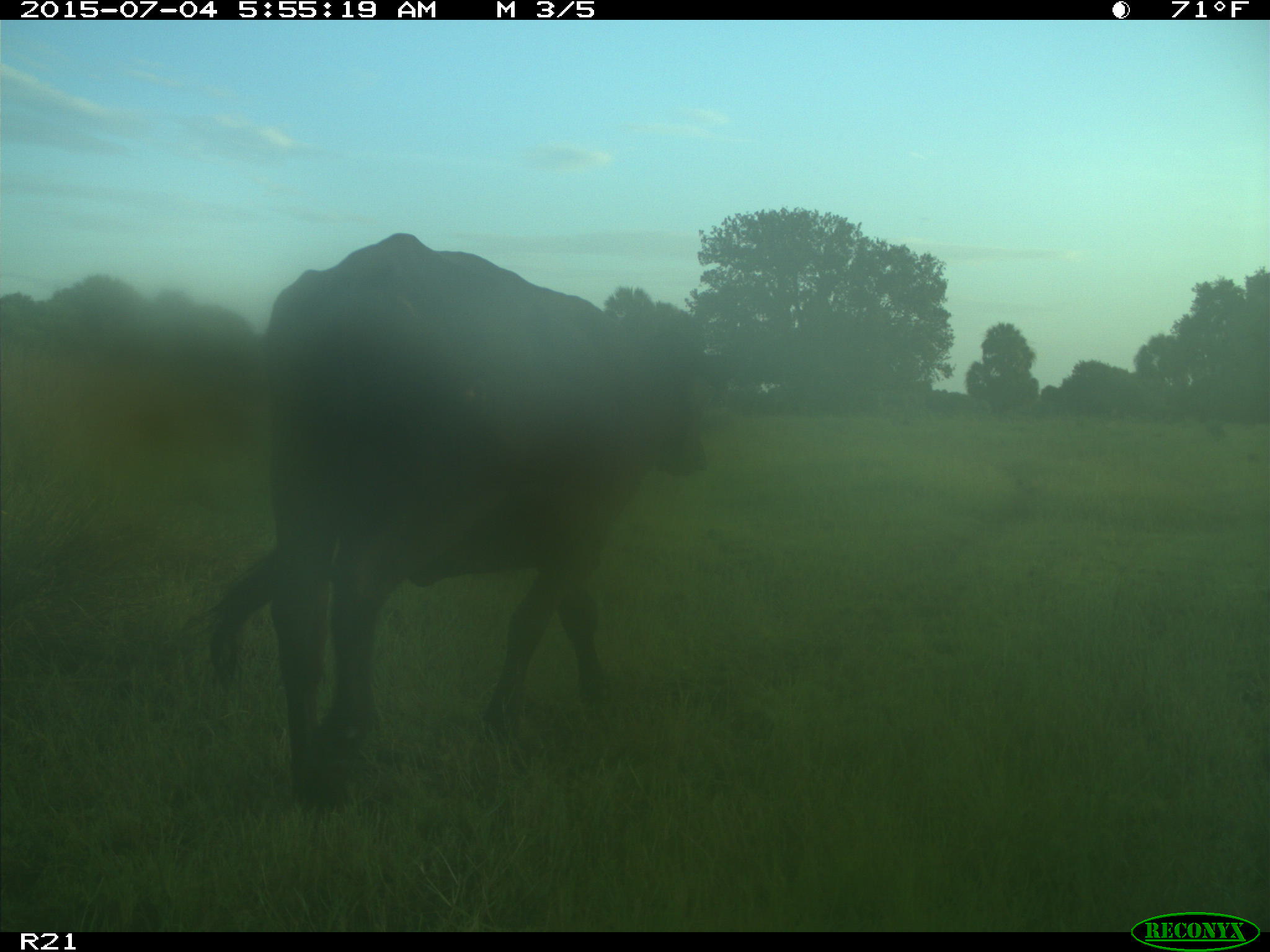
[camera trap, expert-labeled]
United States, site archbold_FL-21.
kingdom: Animalia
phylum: Chordata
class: Mammalia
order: Artiodactyla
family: Bovidae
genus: Bos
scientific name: Bos taurus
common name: domestic cow